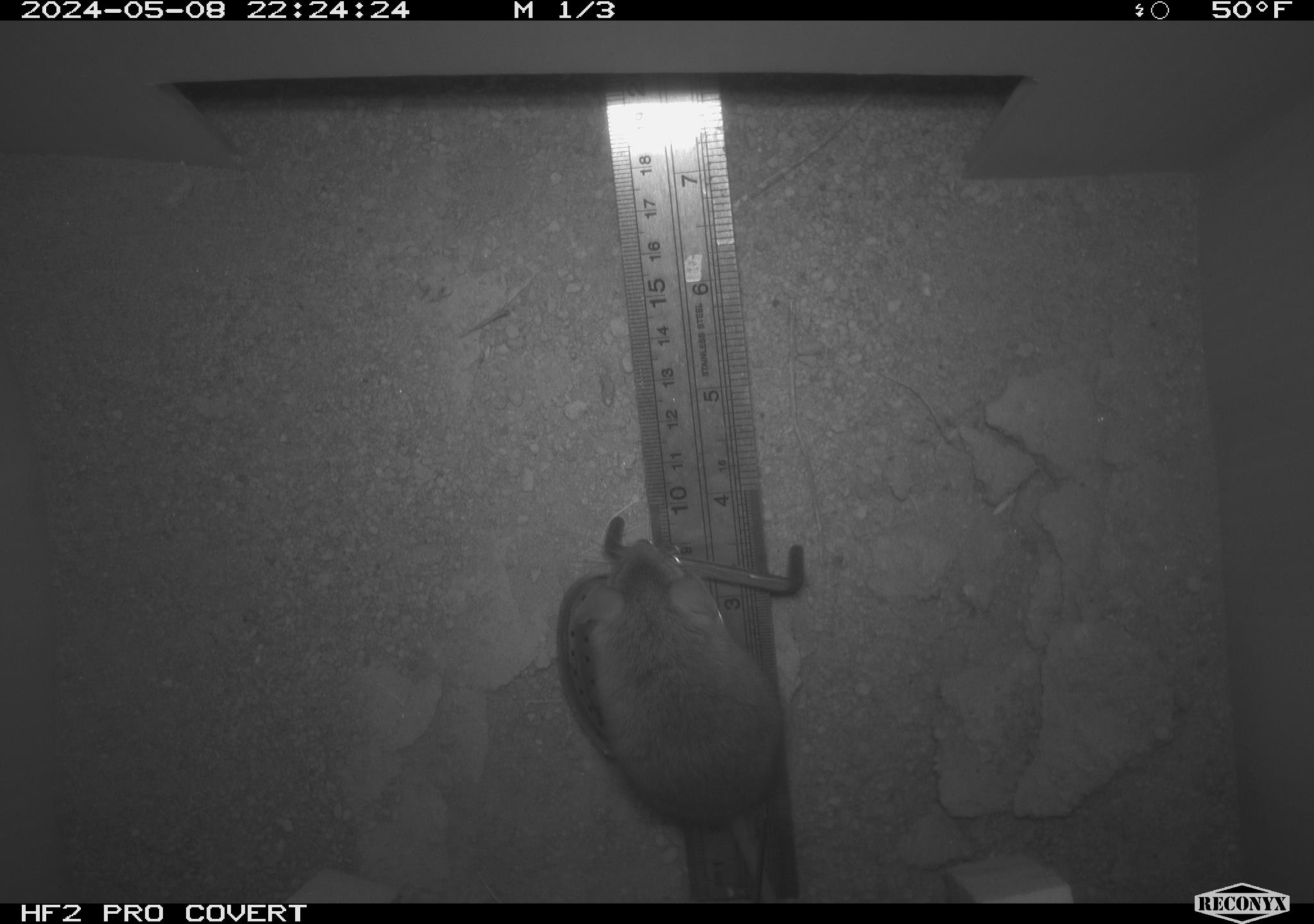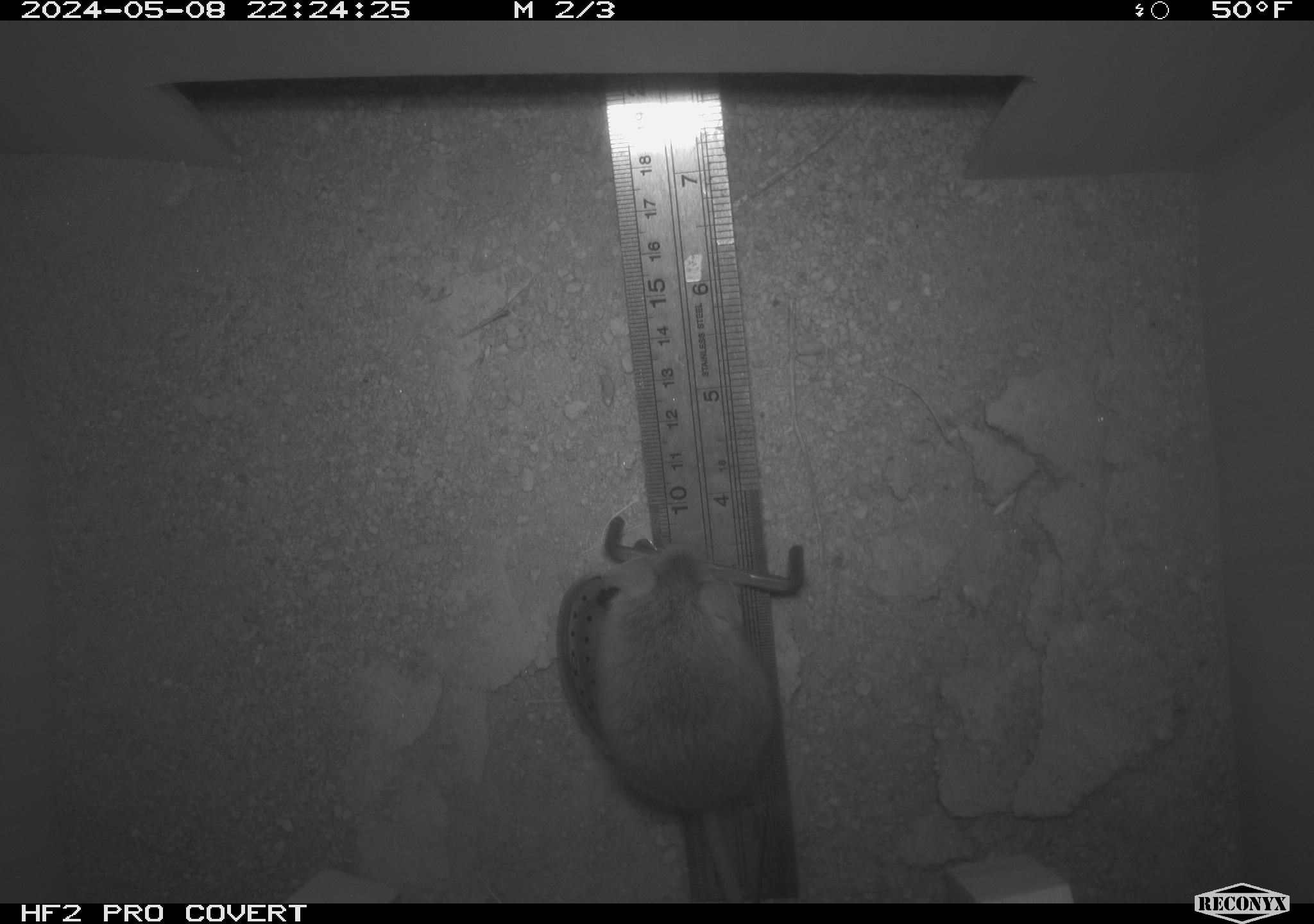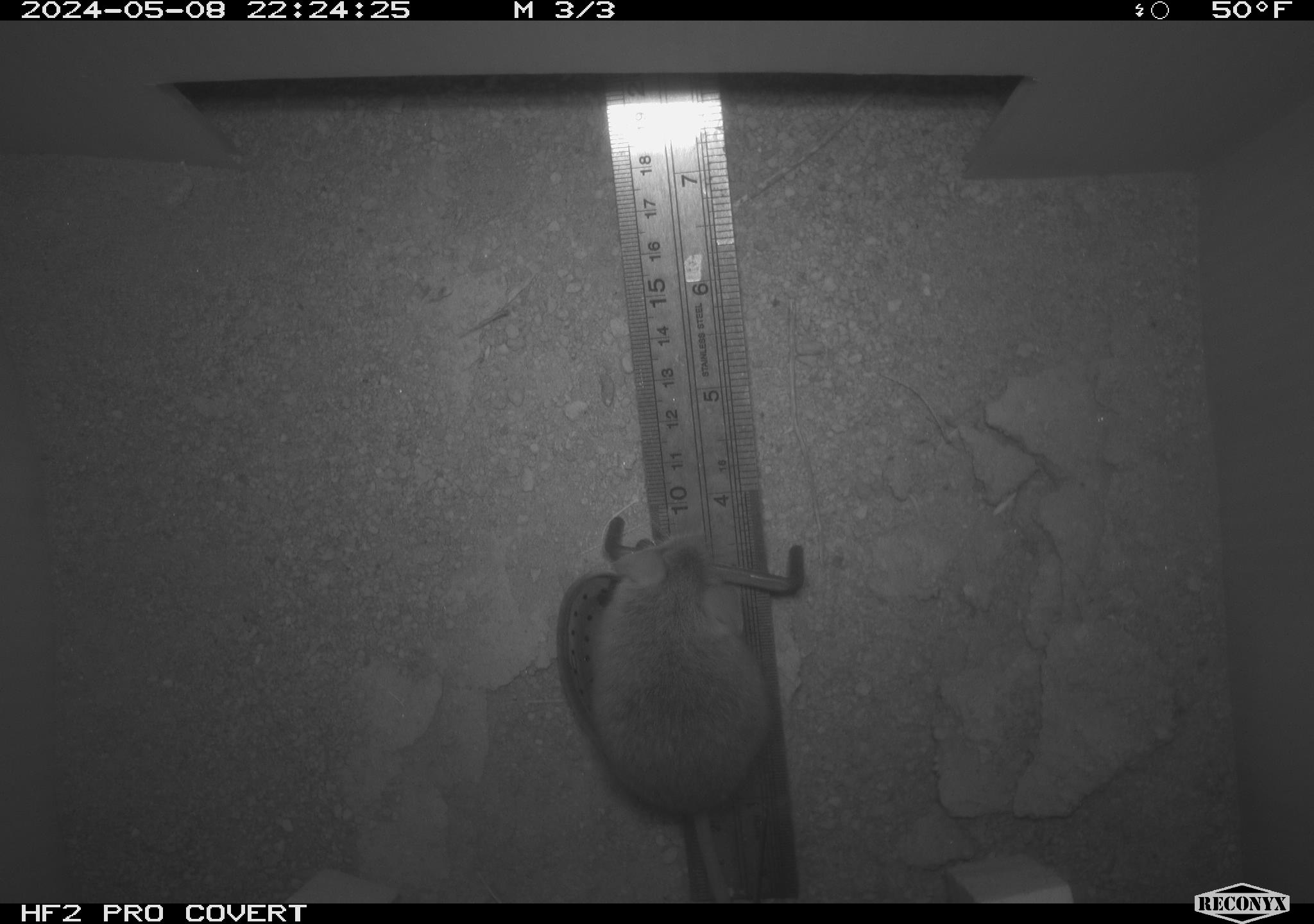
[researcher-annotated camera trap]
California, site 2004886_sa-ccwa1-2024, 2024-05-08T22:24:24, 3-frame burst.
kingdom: Animalia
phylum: Chordata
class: Mammalia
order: Rodentia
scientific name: Rodentia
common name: mouse species